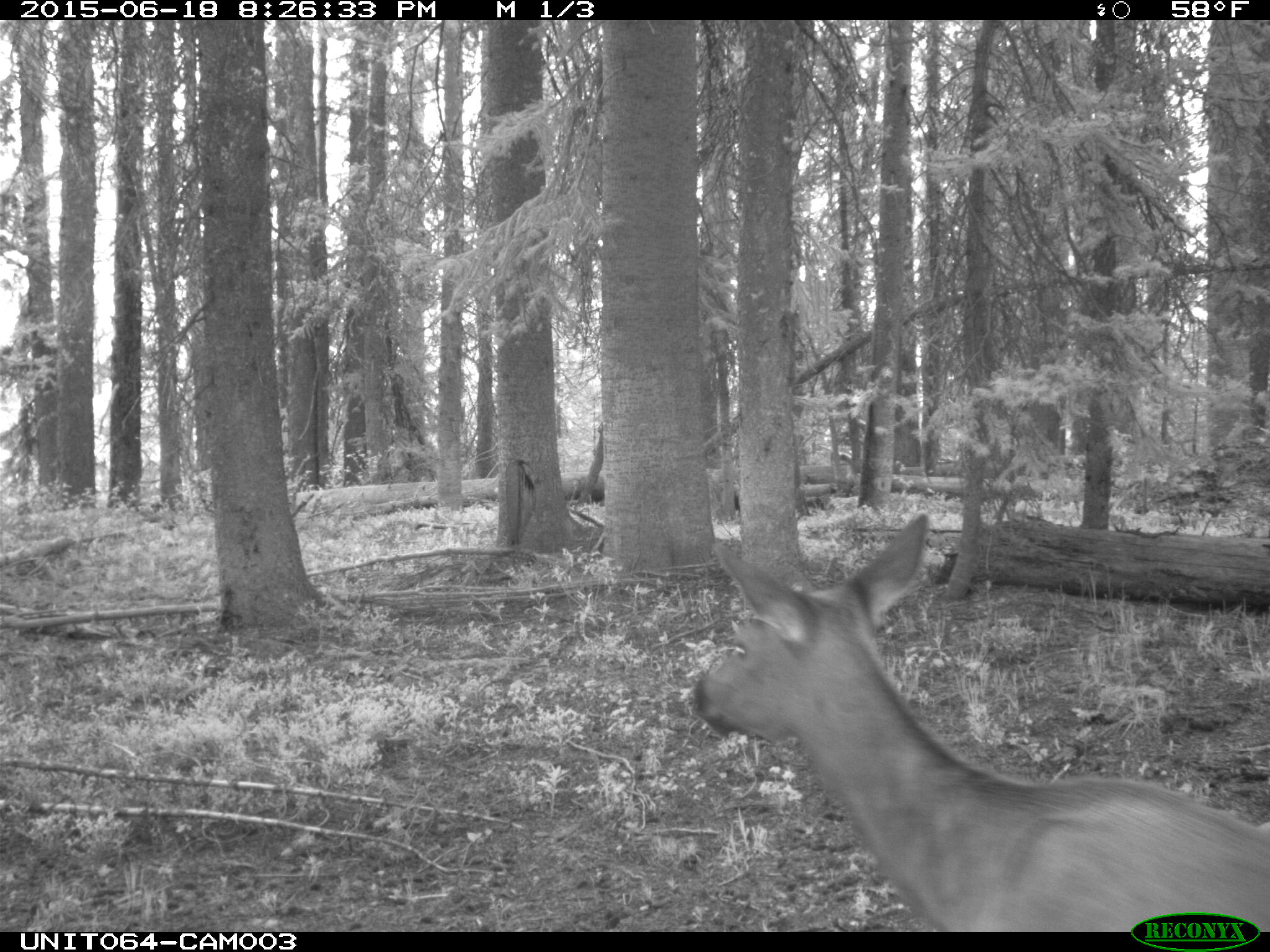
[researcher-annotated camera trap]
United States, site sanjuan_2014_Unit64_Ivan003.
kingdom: Animalia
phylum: Chordata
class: Mammalia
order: Artiodactyla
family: Cervidae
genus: Cervus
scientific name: Cervus elaphus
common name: red deer